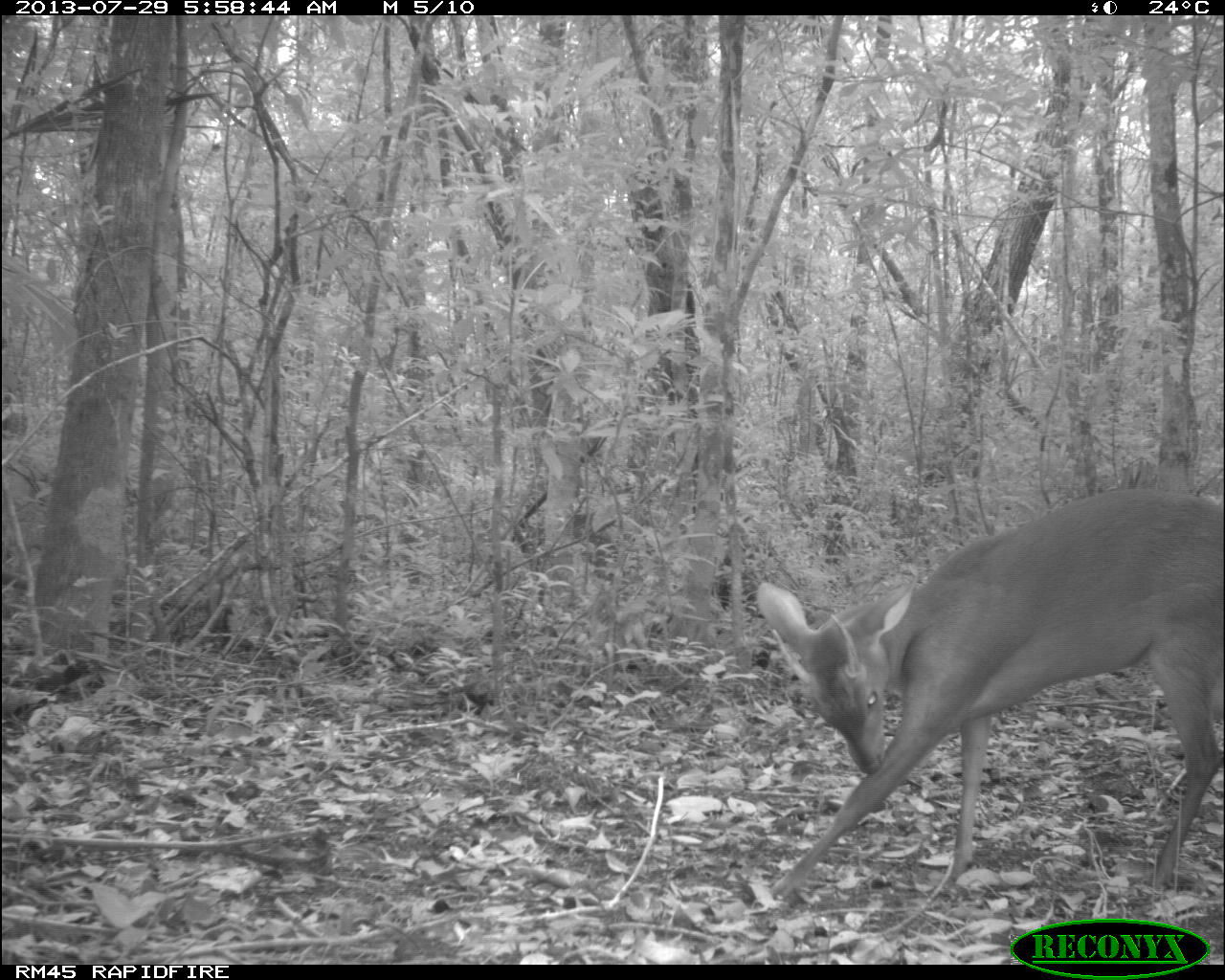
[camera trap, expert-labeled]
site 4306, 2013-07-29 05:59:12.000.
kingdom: Animalia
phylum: Chordata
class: Mammalia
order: Artiodactyla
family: Cervidae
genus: Mazama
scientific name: Mazama temama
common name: central american red brocket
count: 1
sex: male